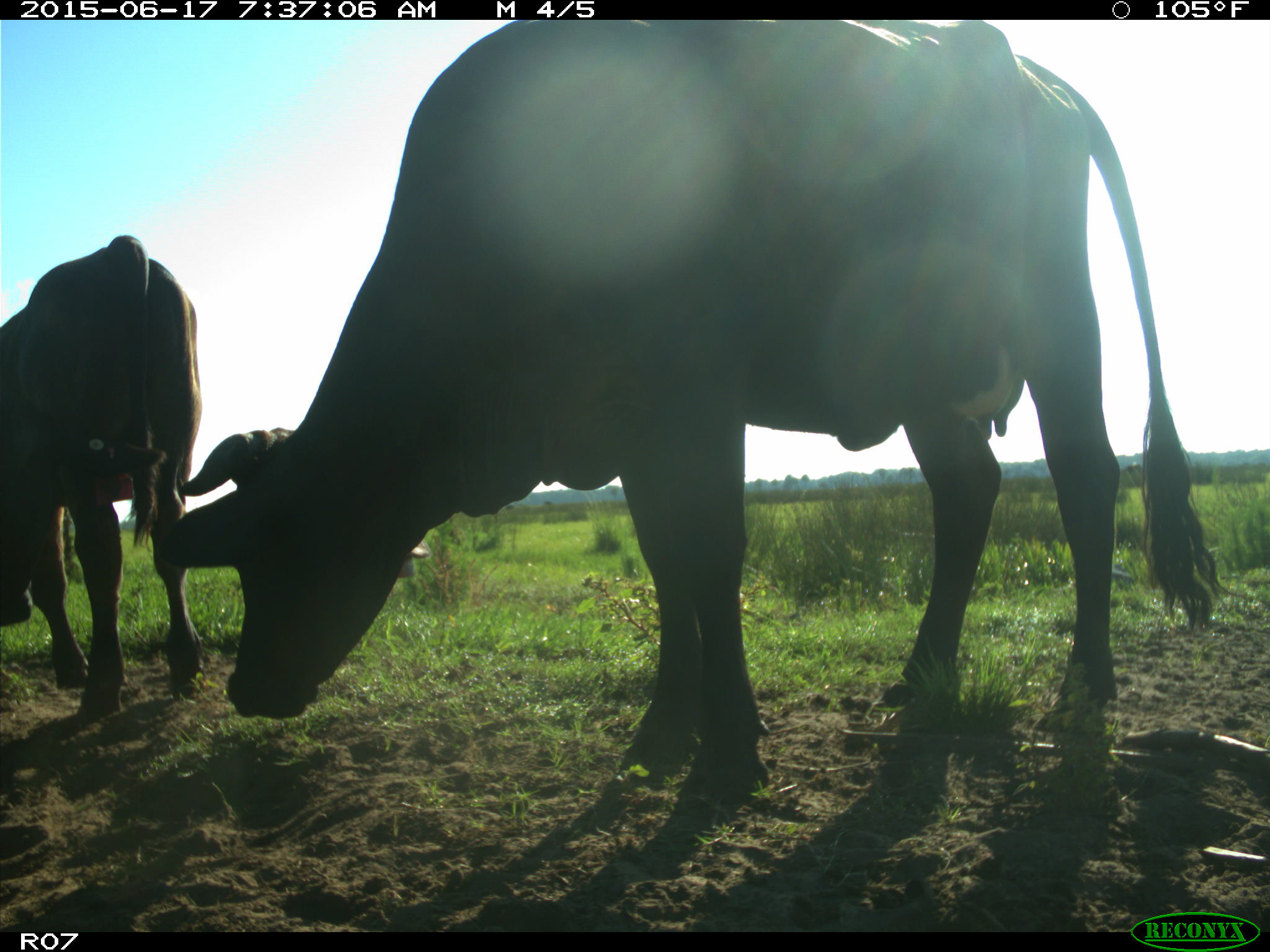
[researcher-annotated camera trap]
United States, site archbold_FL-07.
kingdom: Animalia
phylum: Chordata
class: Mammalia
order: Artiodactyla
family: Bovidae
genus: Bos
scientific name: Bos taurus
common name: domestic cow